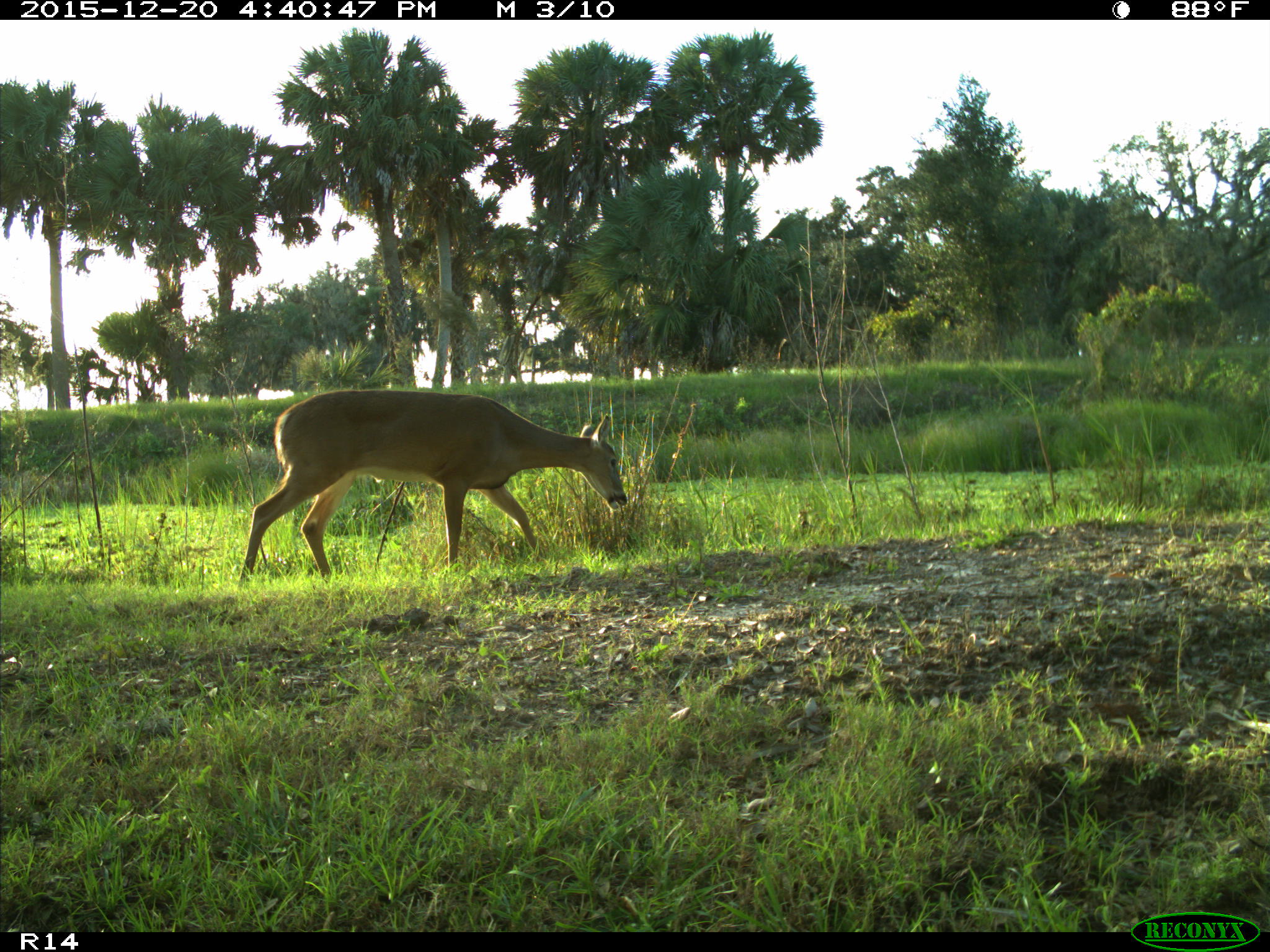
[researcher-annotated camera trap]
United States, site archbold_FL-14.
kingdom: Animalia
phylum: Chordata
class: Mammalia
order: Artiodactyla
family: Cervidae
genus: Odocoileus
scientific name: Odocoileus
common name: deer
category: unidentified deer